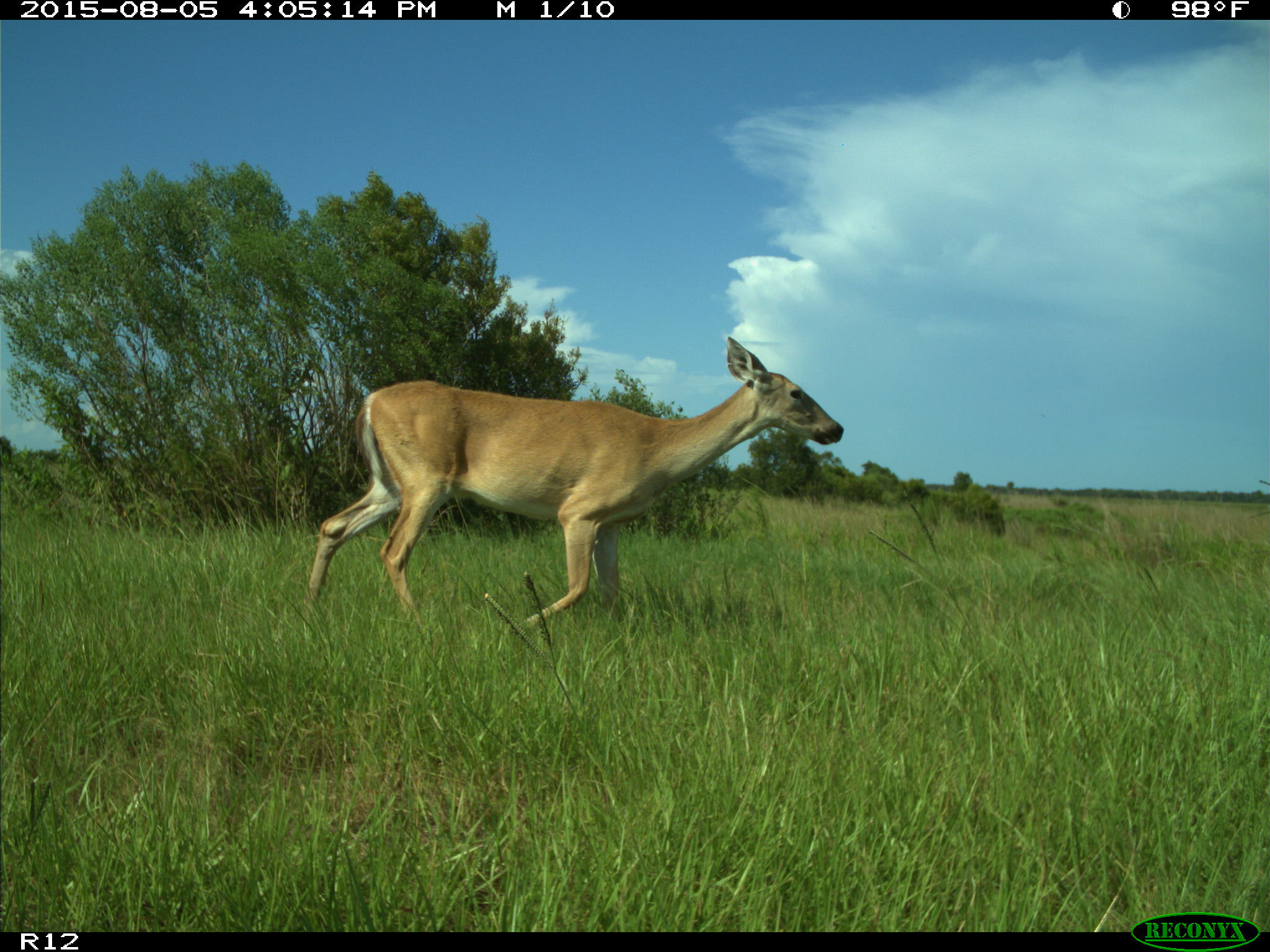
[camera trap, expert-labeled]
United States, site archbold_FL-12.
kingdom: Animalia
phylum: Chordata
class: Mammalia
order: Artiodactyla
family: Cervidae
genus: Odocoileus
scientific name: Odocoileus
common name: deer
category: unidentified deer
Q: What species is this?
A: Unidentified deer (deer) (Odocoileus).